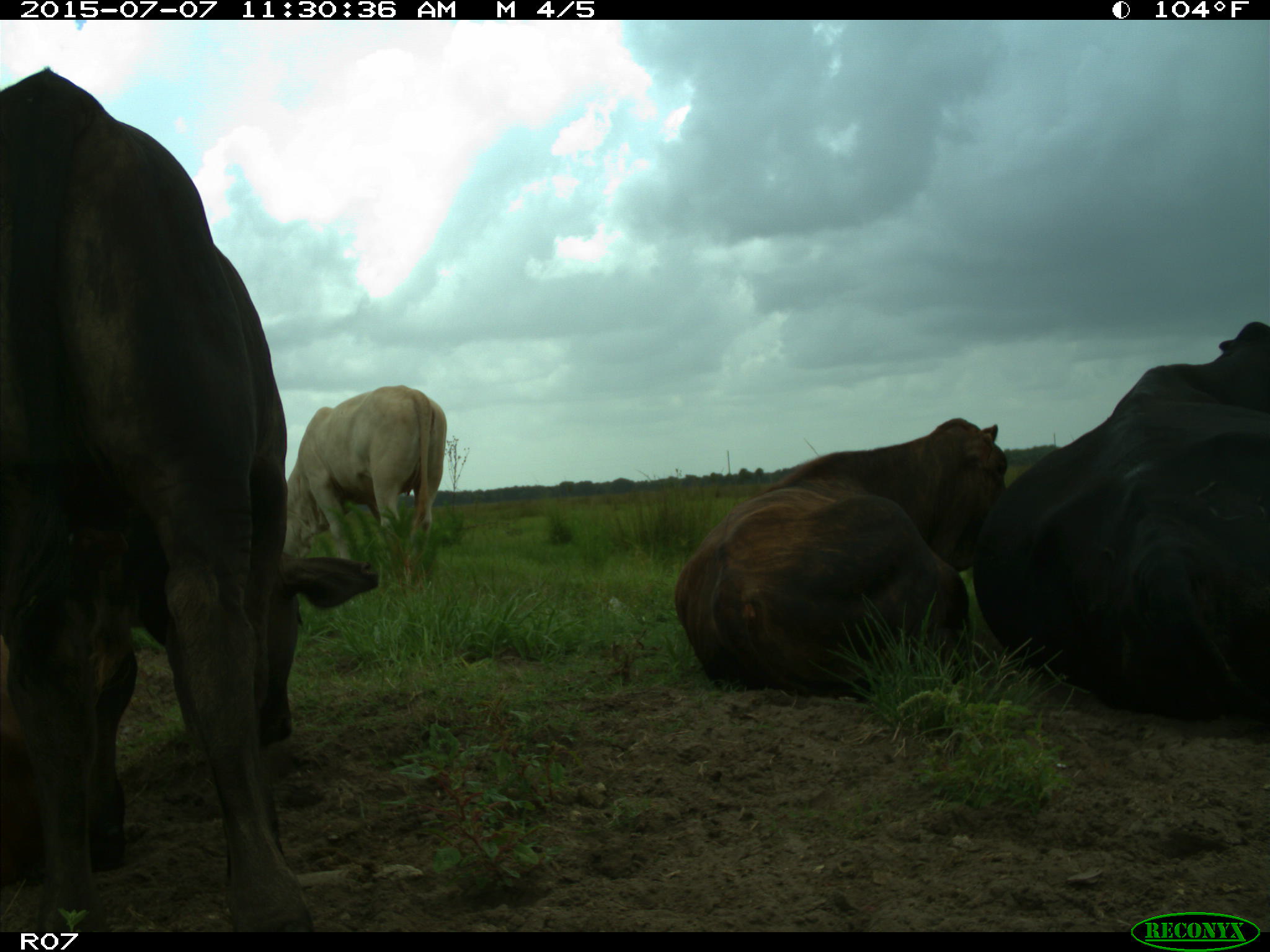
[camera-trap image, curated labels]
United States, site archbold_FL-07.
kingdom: Animalia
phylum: Chordata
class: Mammalia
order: Artiodactyla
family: Bovidae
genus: Bos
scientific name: Bos taurus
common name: domestic cow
Bos taurus (domestic cow).